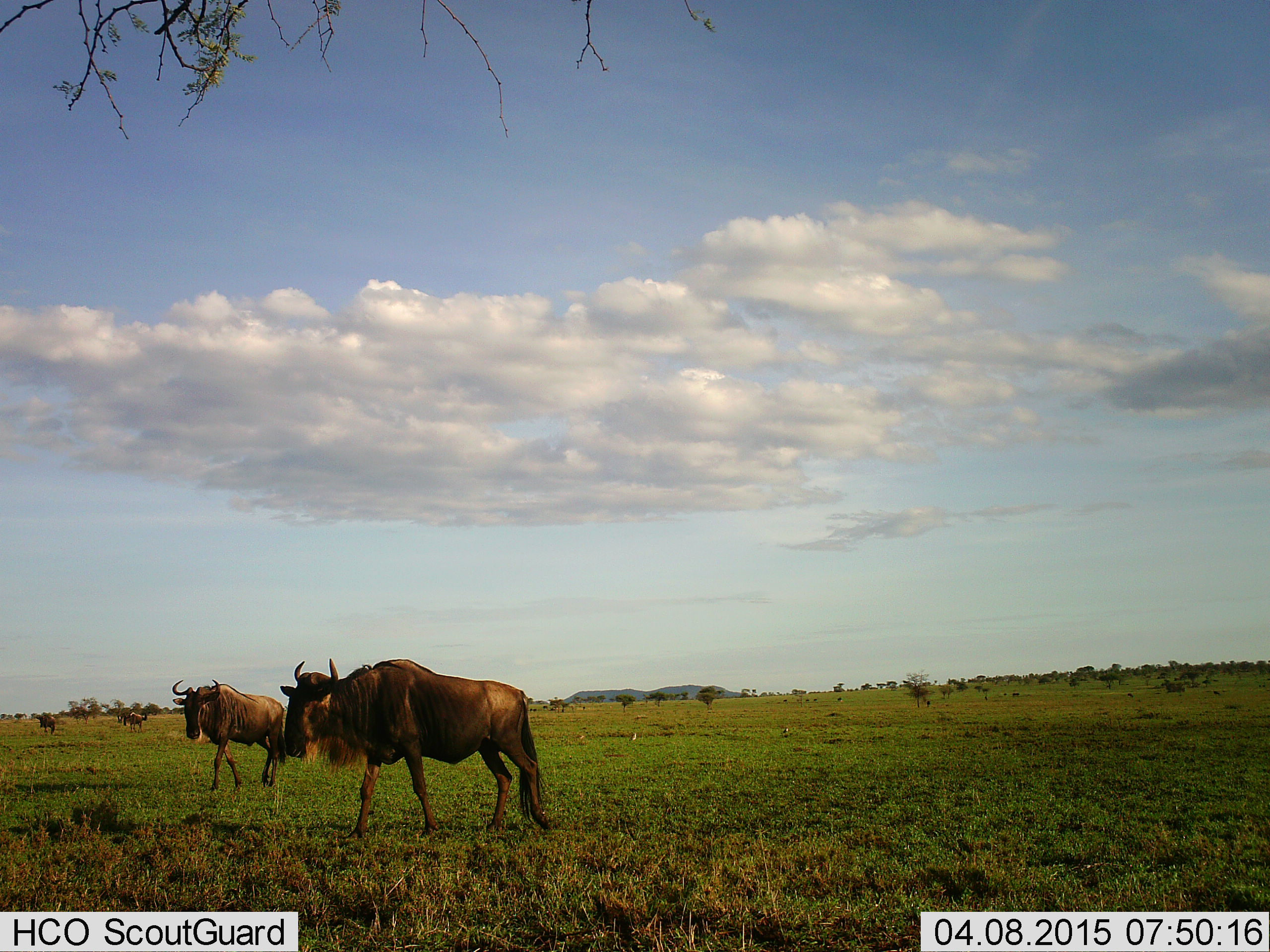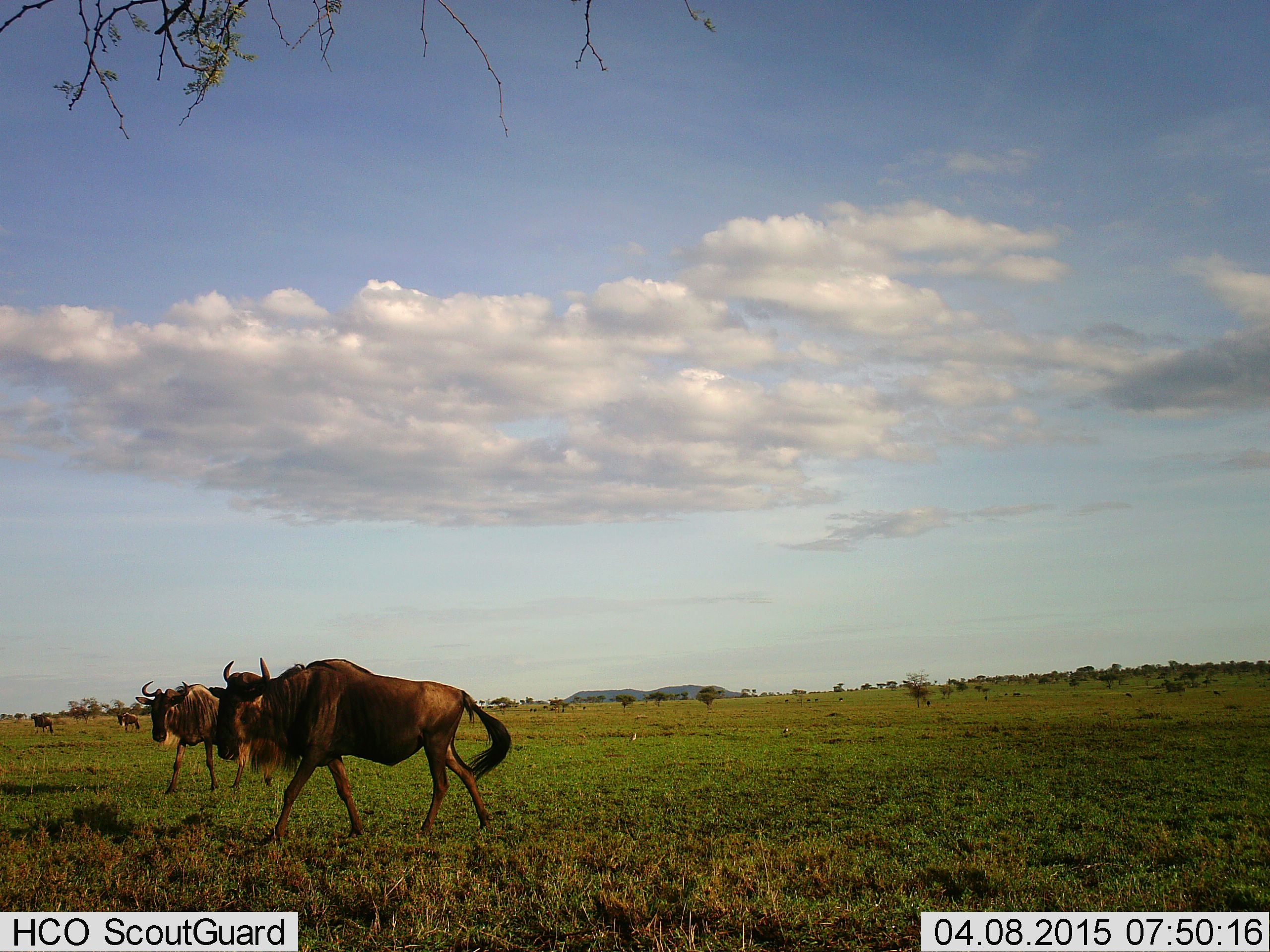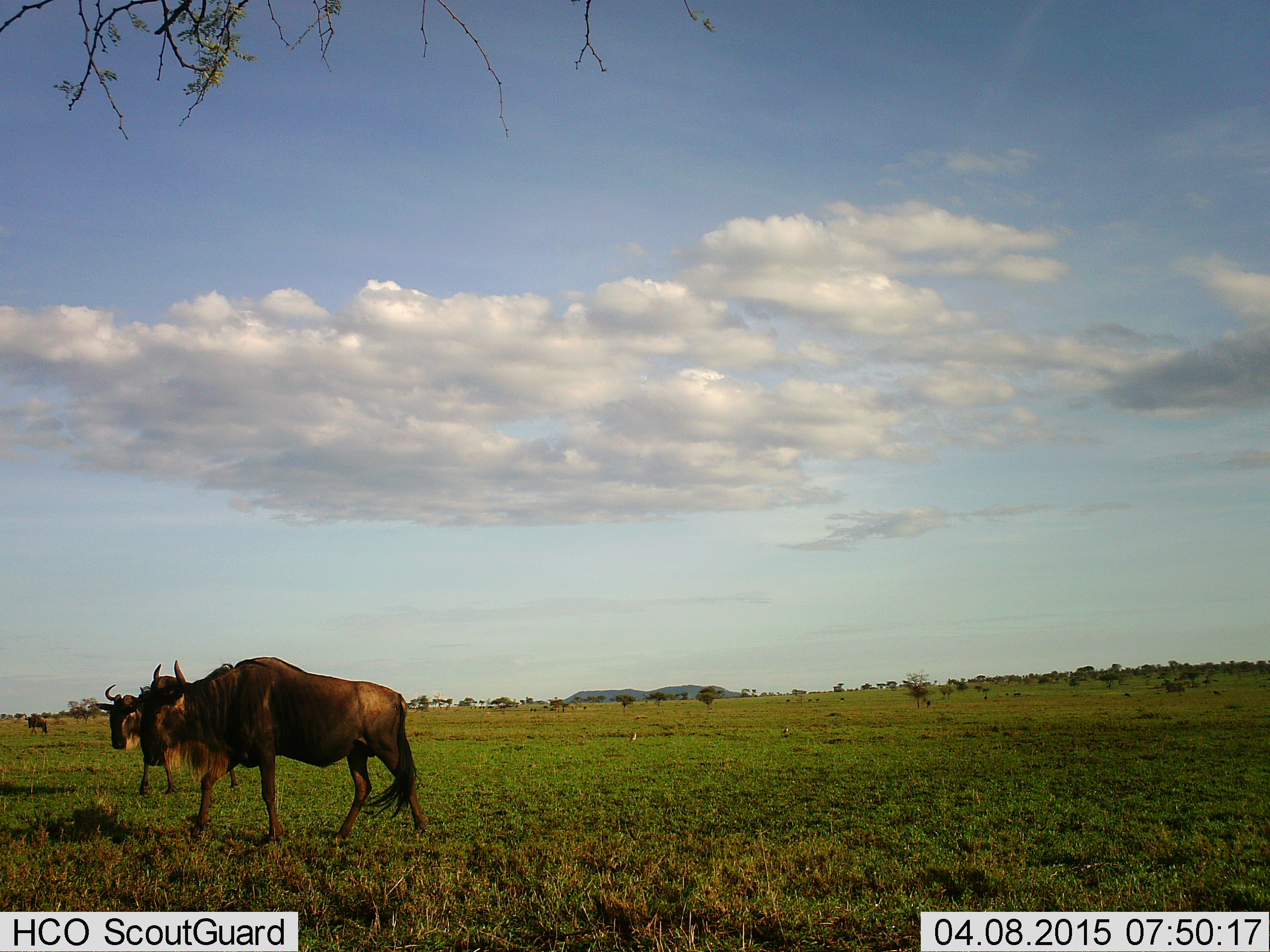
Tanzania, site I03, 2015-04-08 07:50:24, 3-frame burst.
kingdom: Animalia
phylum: Chordata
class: Mammalia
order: Artiodactyla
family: Bovidae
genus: Connochaetes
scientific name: Connochaetes taurinus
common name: blue wildebeest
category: wildebeest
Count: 4.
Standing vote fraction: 20%.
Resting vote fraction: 0%.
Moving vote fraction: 100%.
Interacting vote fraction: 0%.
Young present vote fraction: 0%.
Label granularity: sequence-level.